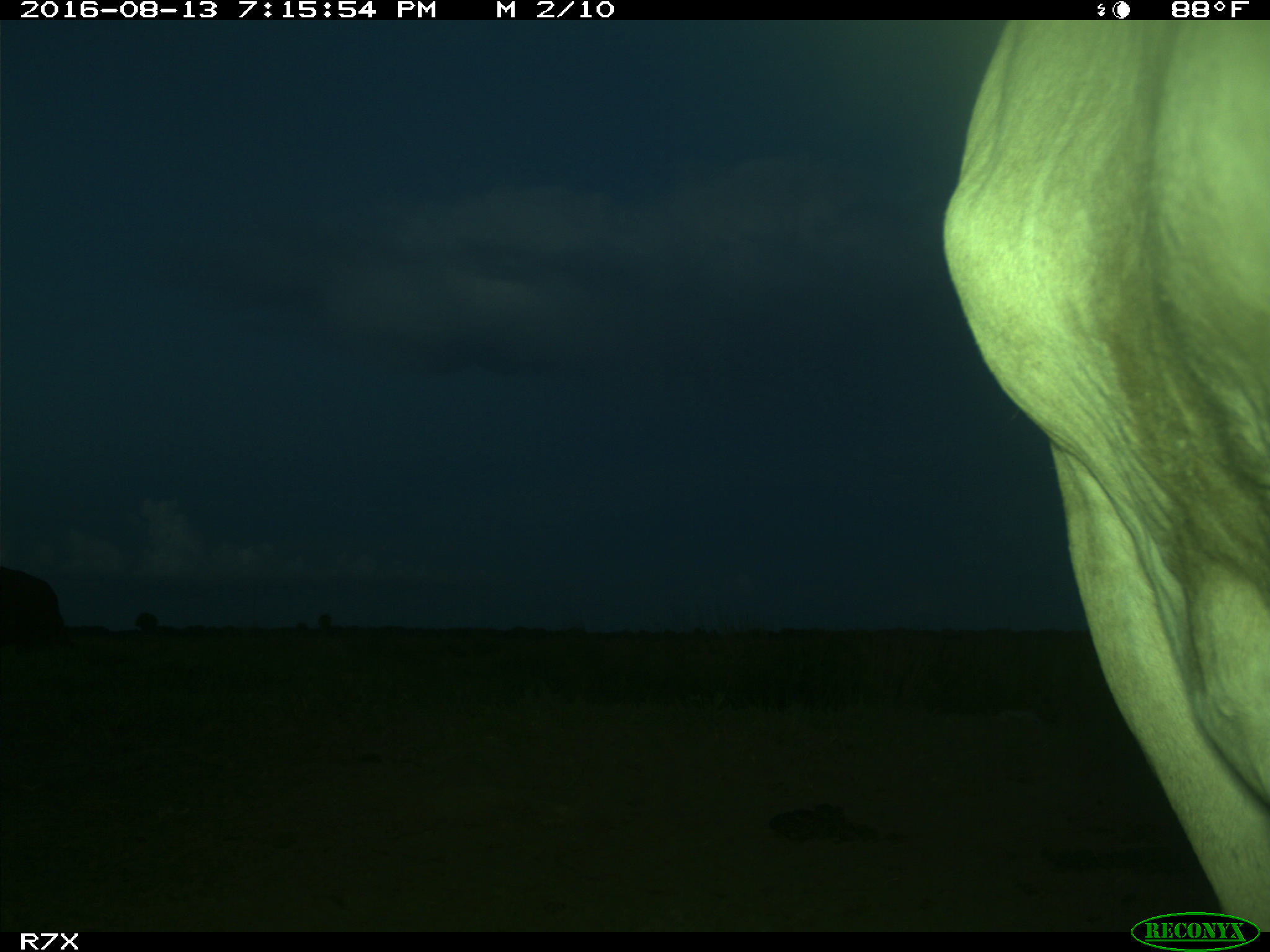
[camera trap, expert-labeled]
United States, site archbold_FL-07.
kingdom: Animalia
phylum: Chordata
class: Mammalia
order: Artiodactyla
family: Bovidae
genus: Bos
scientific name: Bos taurus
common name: domestic cow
Bos taurus (domestic cow).